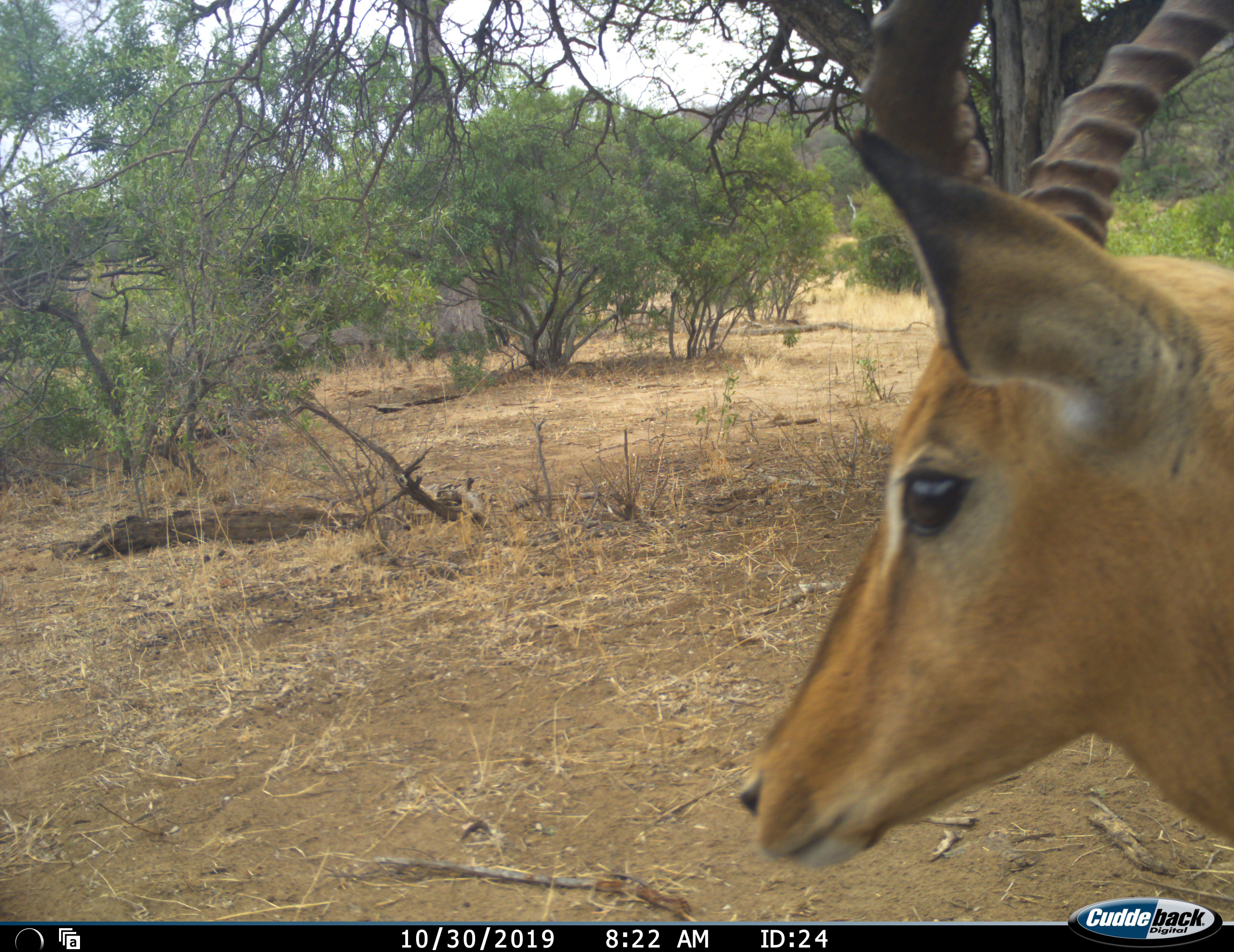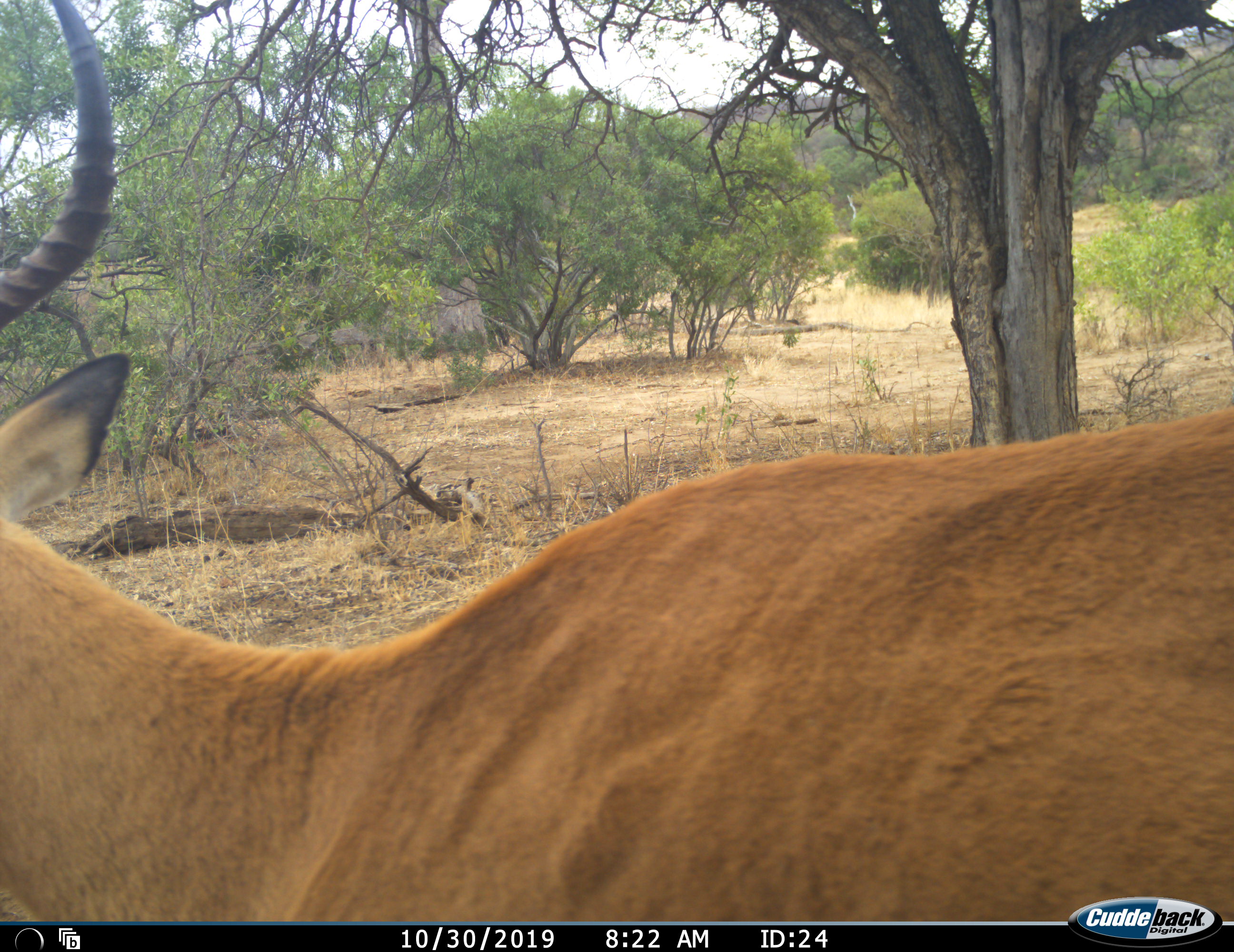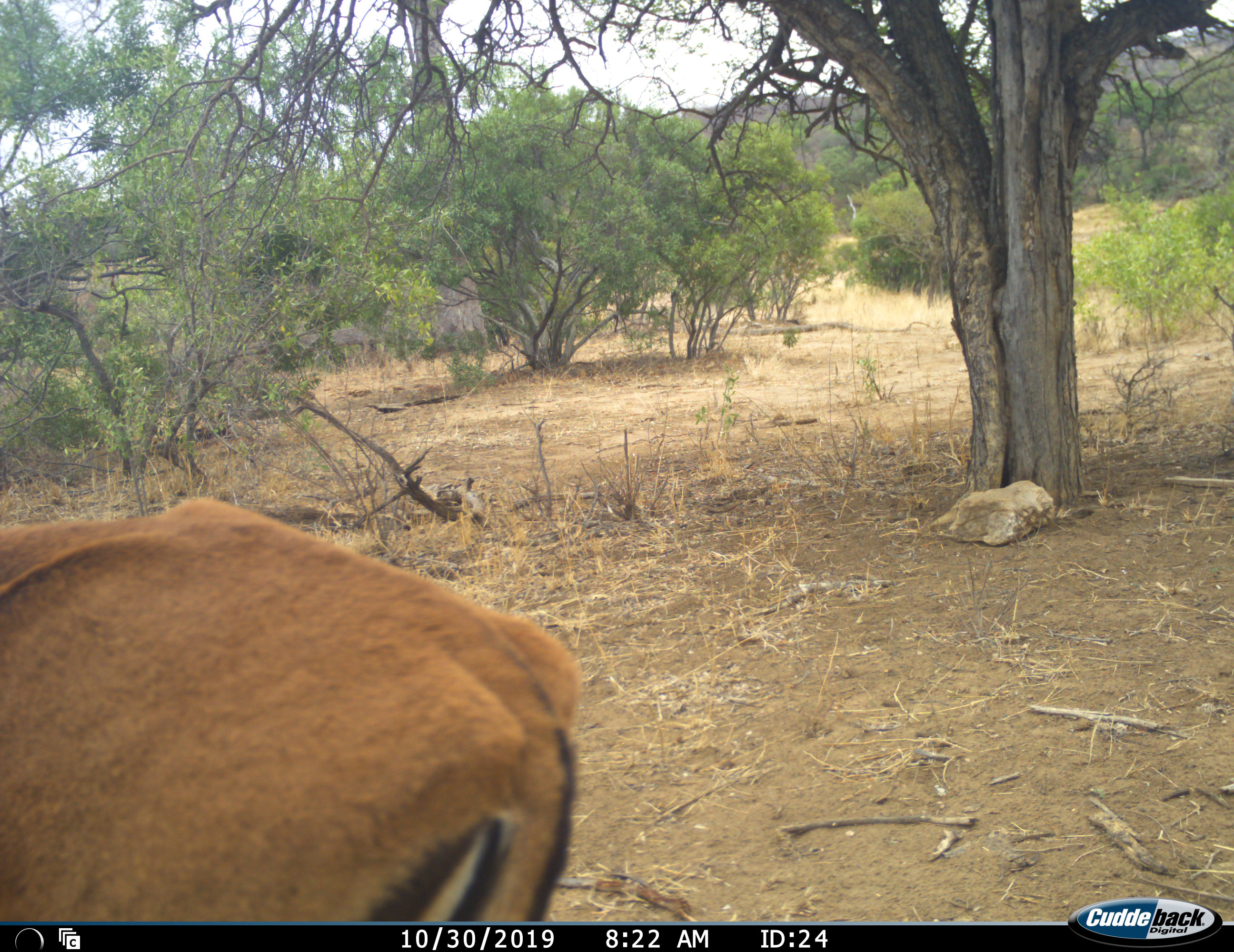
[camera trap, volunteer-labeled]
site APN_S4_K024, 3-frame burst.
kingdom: Animalia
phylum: Chordata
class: Mammalia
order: Artiodactyla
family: Bovidae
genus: Aepyceros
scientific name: Aepyceros melampus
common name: impala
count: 1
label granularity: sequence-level